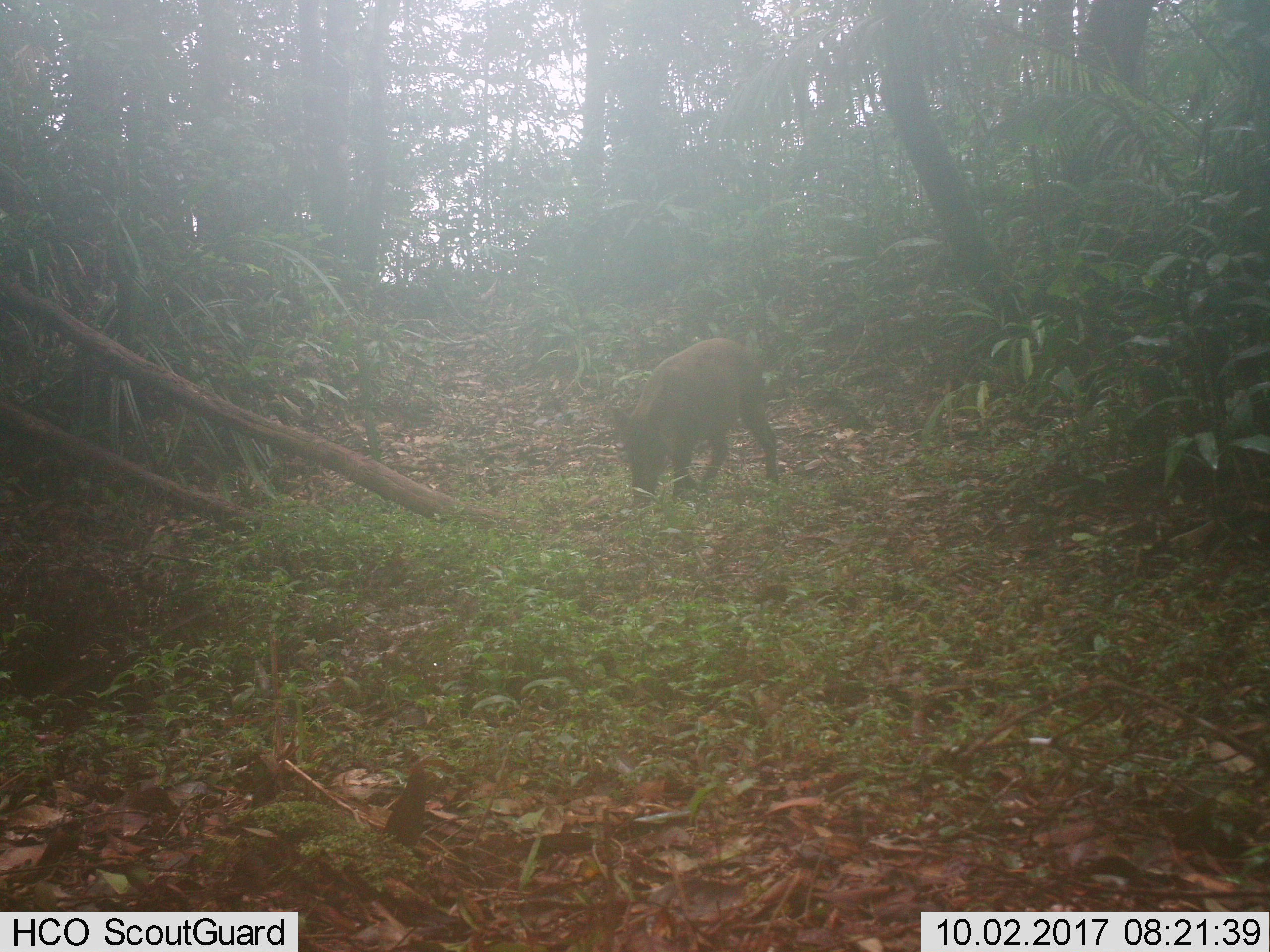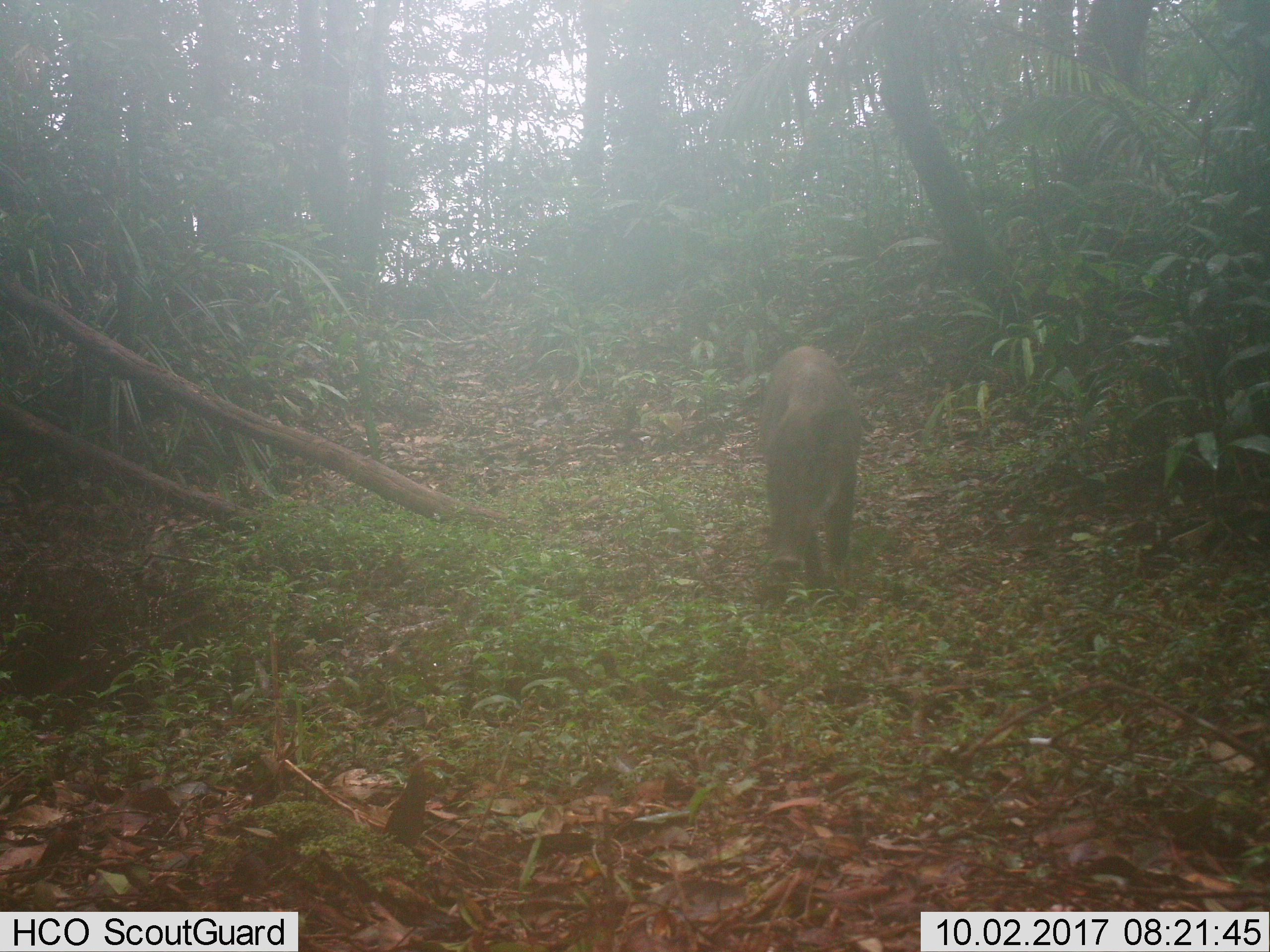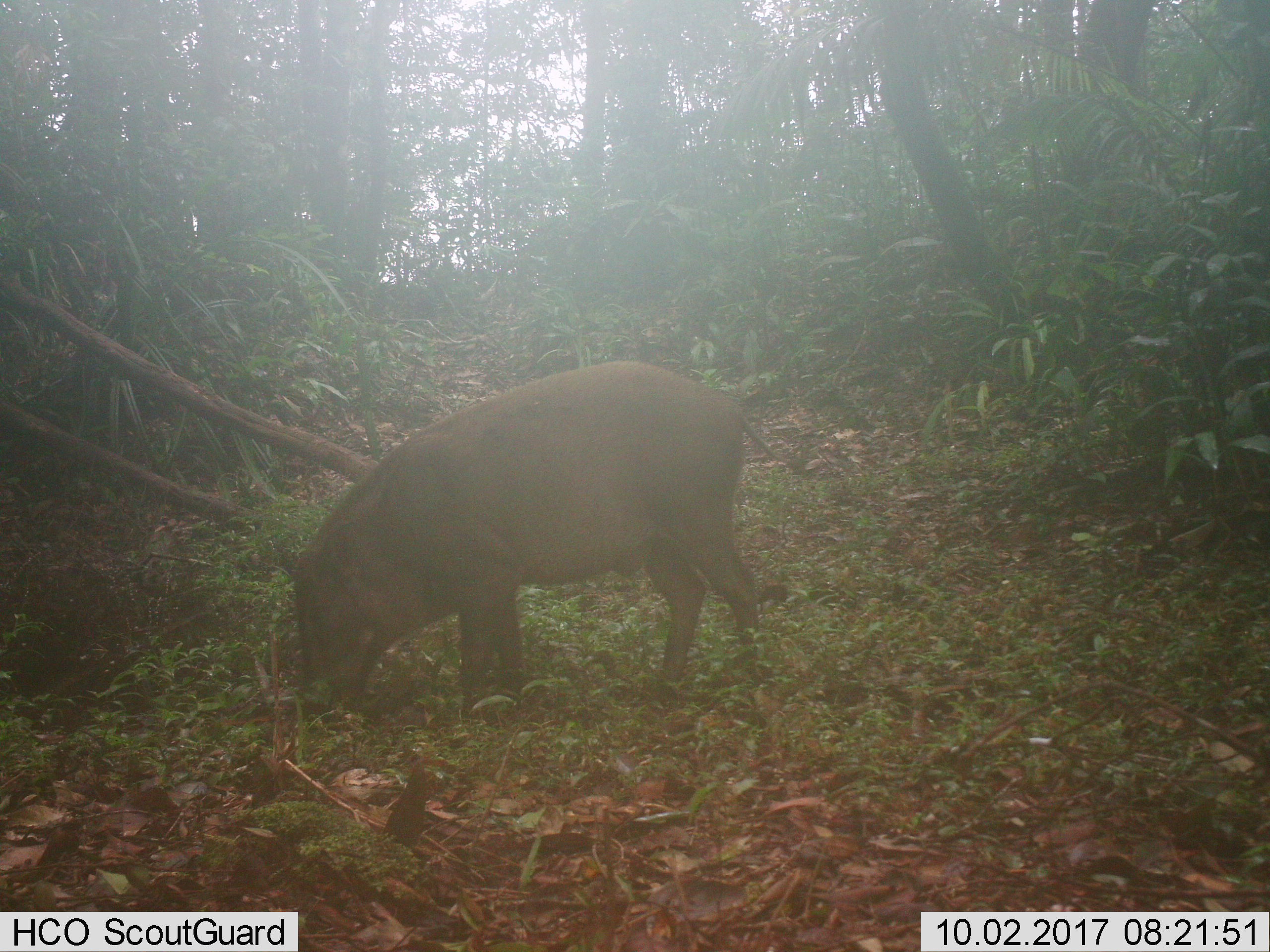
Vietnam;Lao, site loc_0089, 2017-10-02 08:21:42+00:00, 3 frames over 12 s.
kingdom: Animalia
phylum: Chordata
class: Mammalia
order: Artiodactyla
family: Suidae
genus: Sus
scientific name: Sus scrofa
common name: eurasian wild pig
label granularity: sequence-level